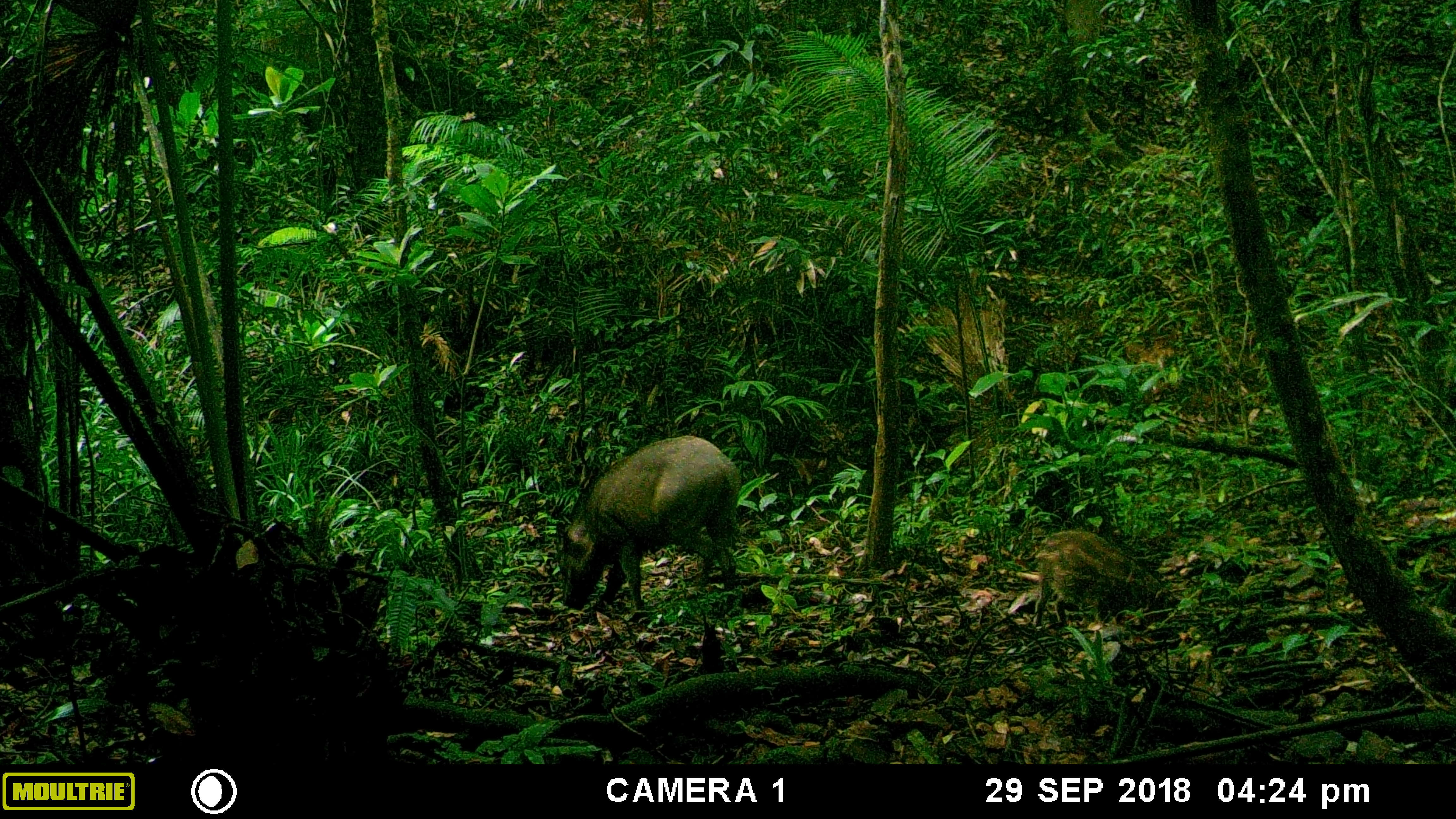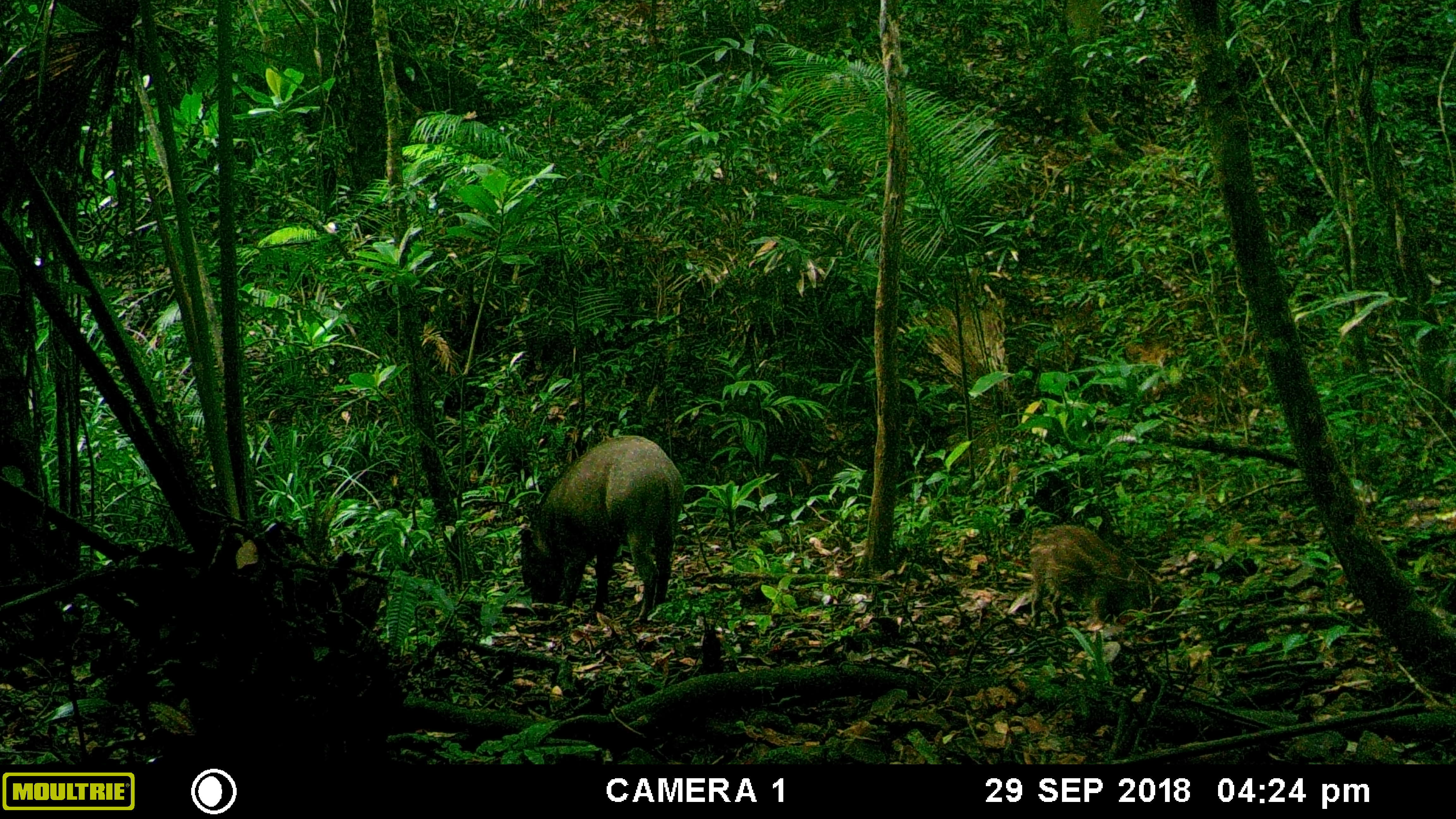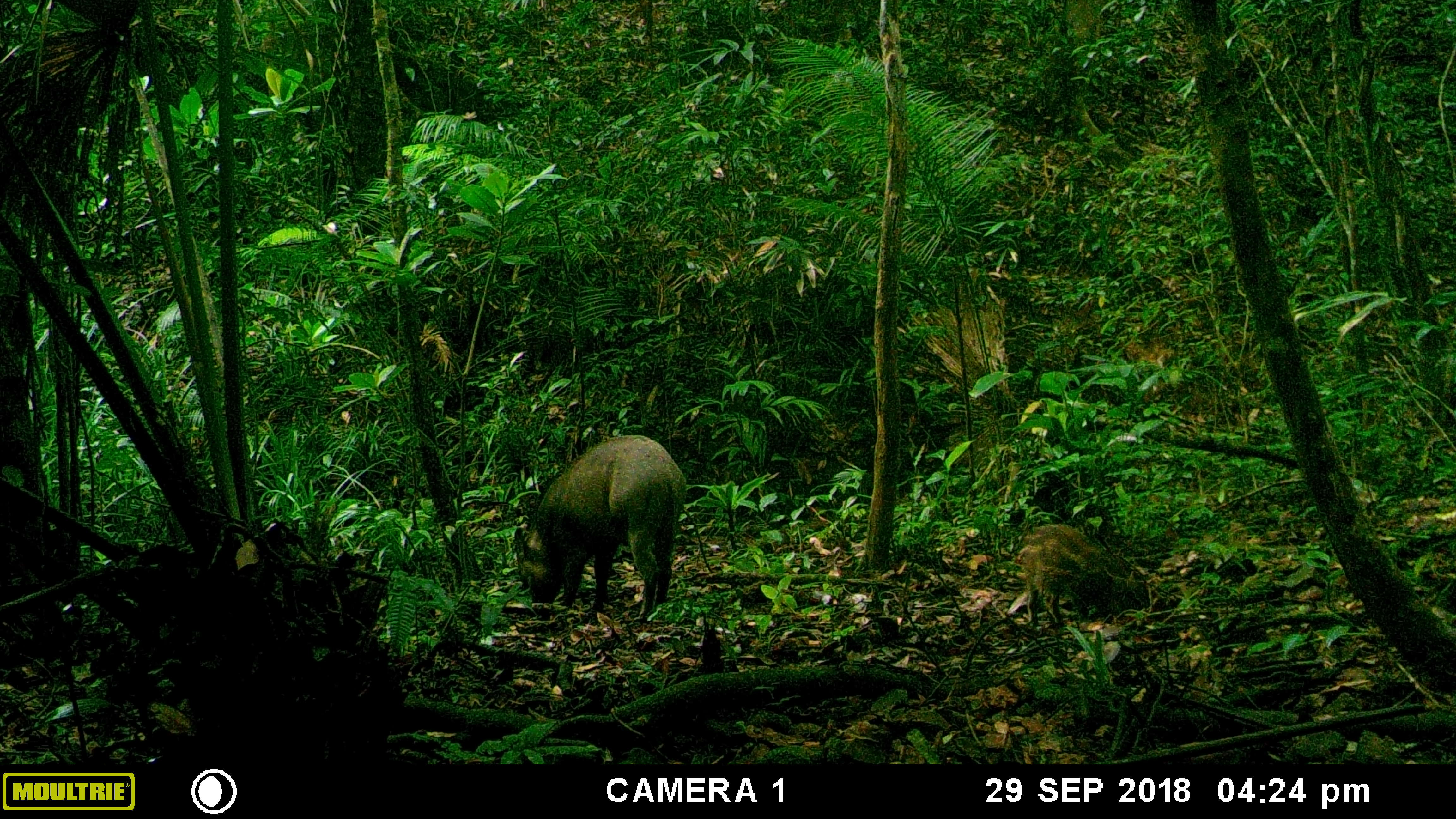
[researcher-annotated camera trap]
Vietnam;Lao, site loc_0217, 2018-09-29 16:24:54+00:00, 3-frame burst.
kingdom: Animalia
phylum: Chordata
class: Mammalia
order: Artiodactyla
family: Suidae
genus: Sus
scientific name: Sus scrofa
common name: eurasian wild pig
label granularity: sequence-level